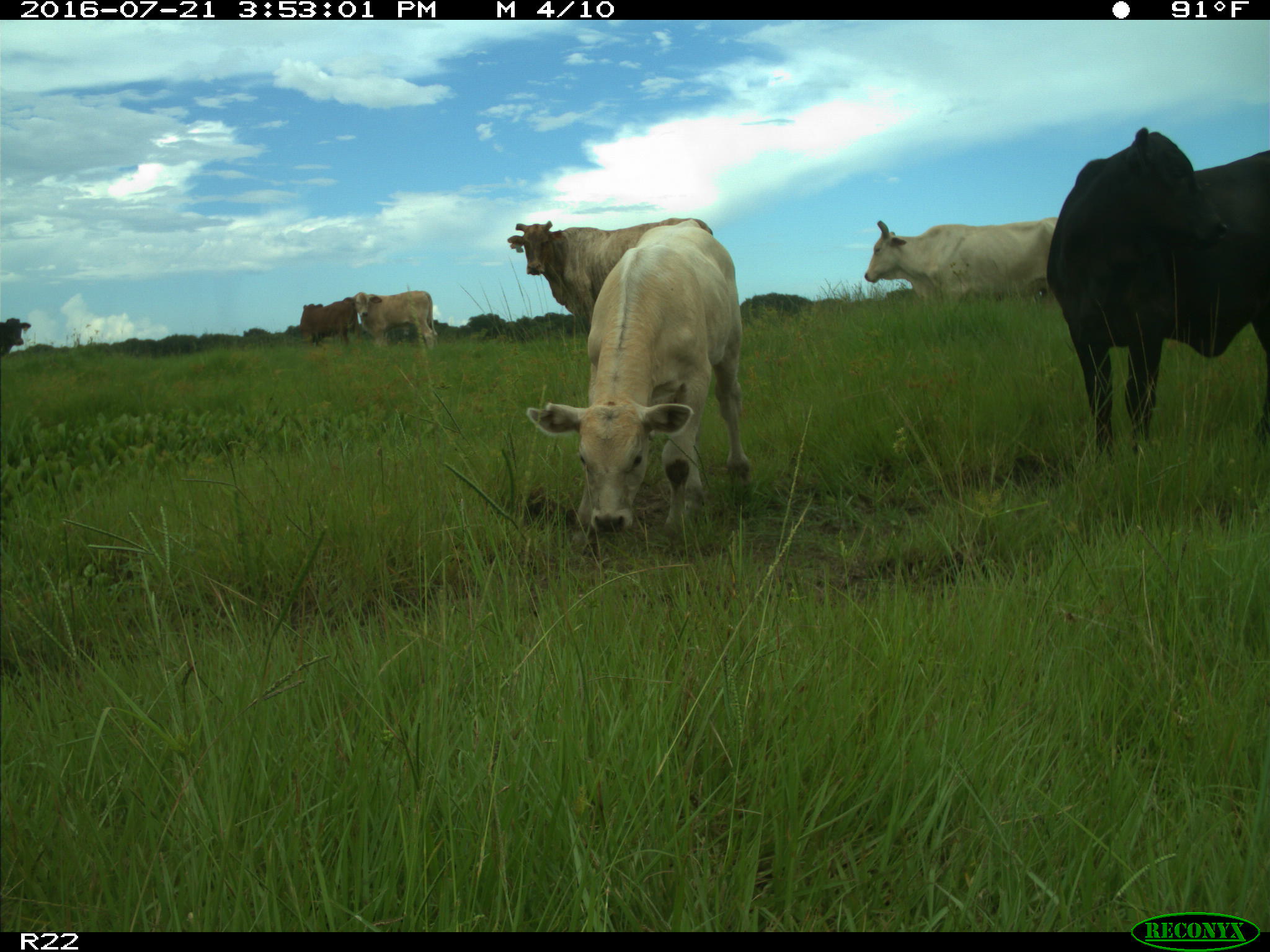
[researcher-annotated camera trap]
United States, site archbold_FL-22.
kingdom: Animalia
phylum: Chordata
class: Mammalia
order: Artiodactyla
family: Bovidae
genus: Bos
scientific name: Bos taurus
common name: domestic cow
Bos taurus (domestic cow).